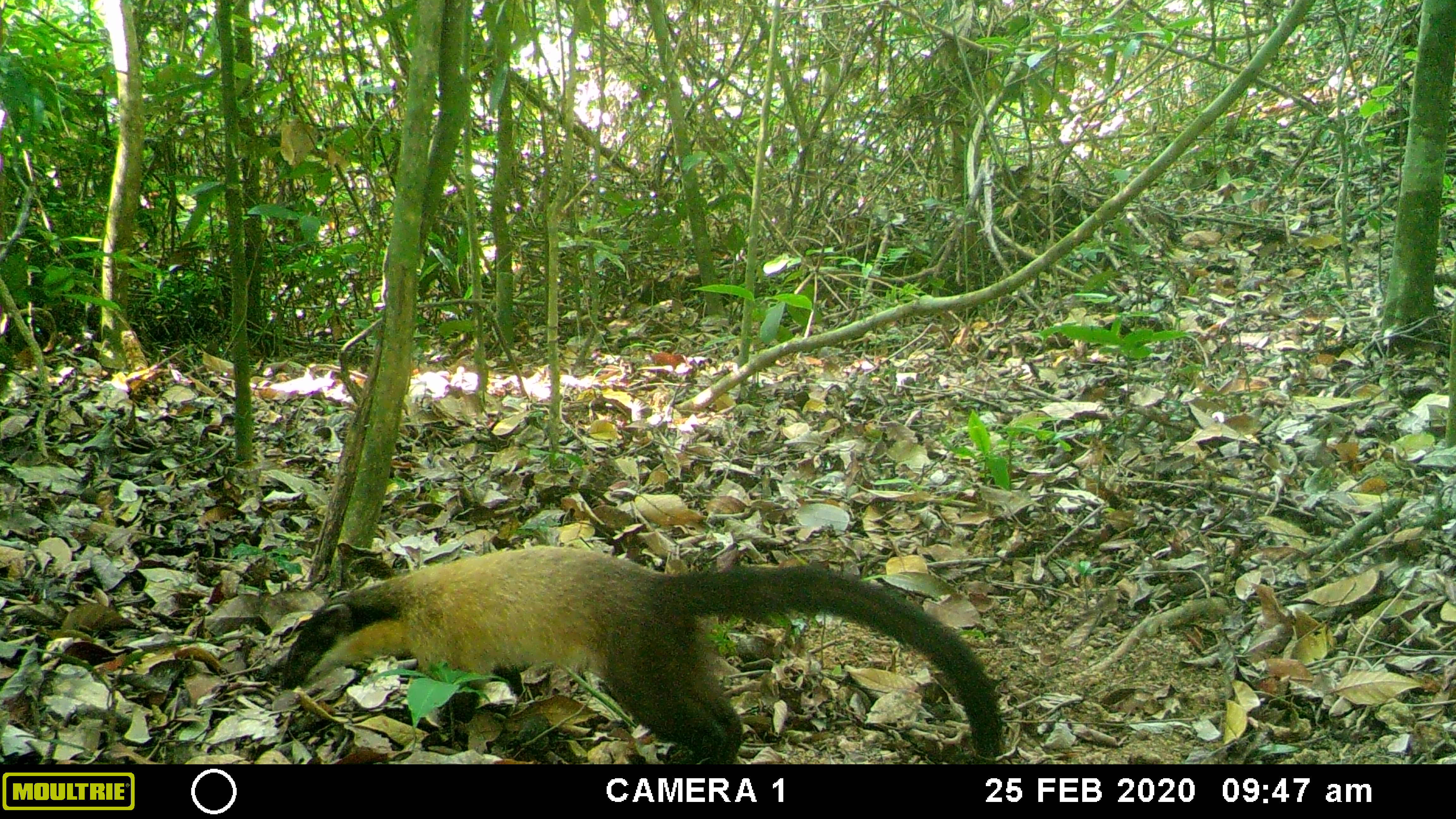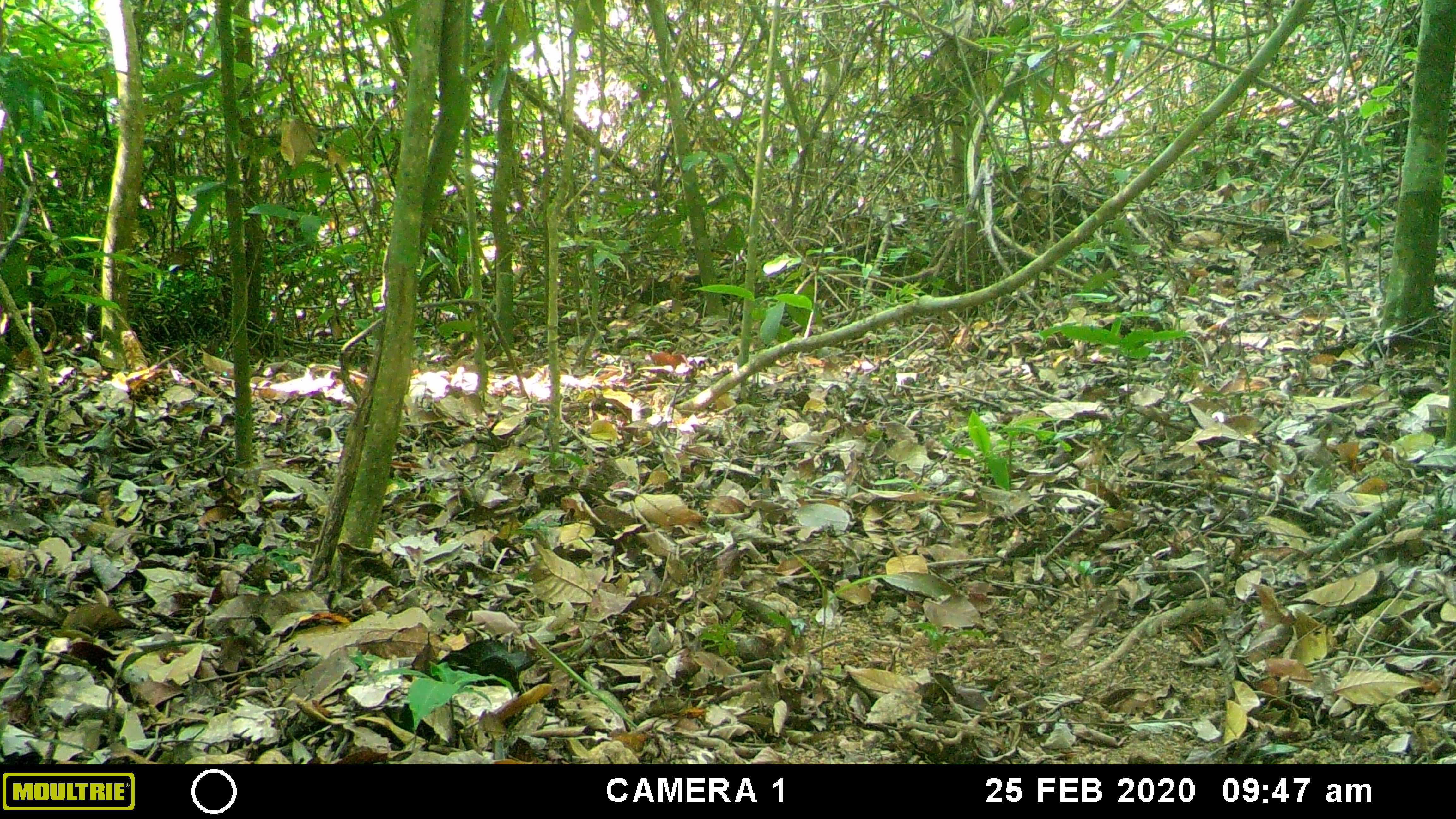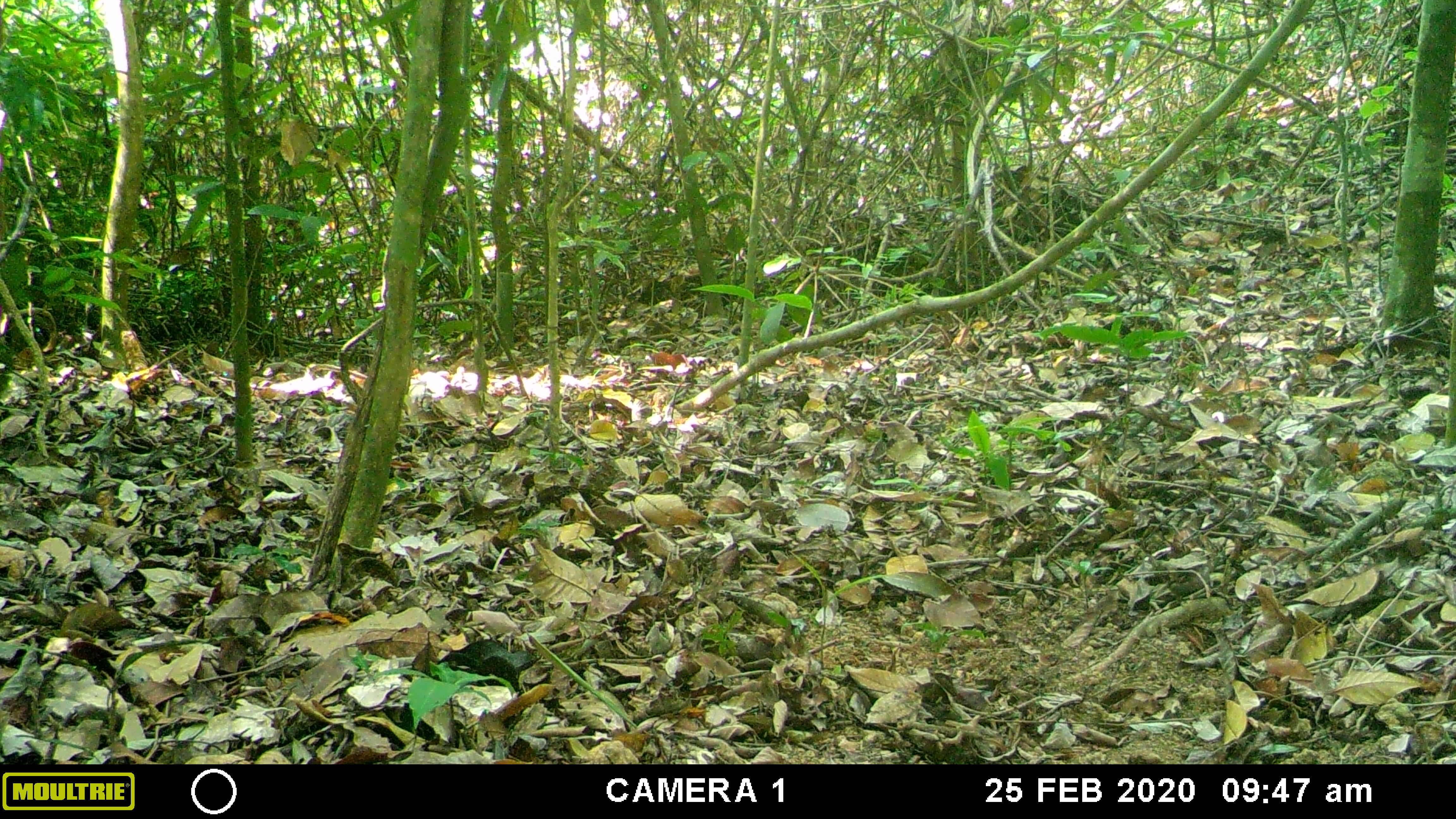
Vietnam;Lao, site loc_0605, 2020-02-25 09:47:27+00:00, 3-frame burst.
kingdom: Animalia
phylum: Chordata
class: Mammalia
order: Carnivora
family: Mustelidae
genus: Martes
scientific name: Martes flavigula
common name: yellow-throated marten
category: yellow throated marten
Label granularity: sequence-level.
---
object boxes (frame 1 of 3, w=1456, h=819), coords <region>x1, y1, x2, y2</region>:
yellow throated marten: <region>279, 544, 1004, 763</region>